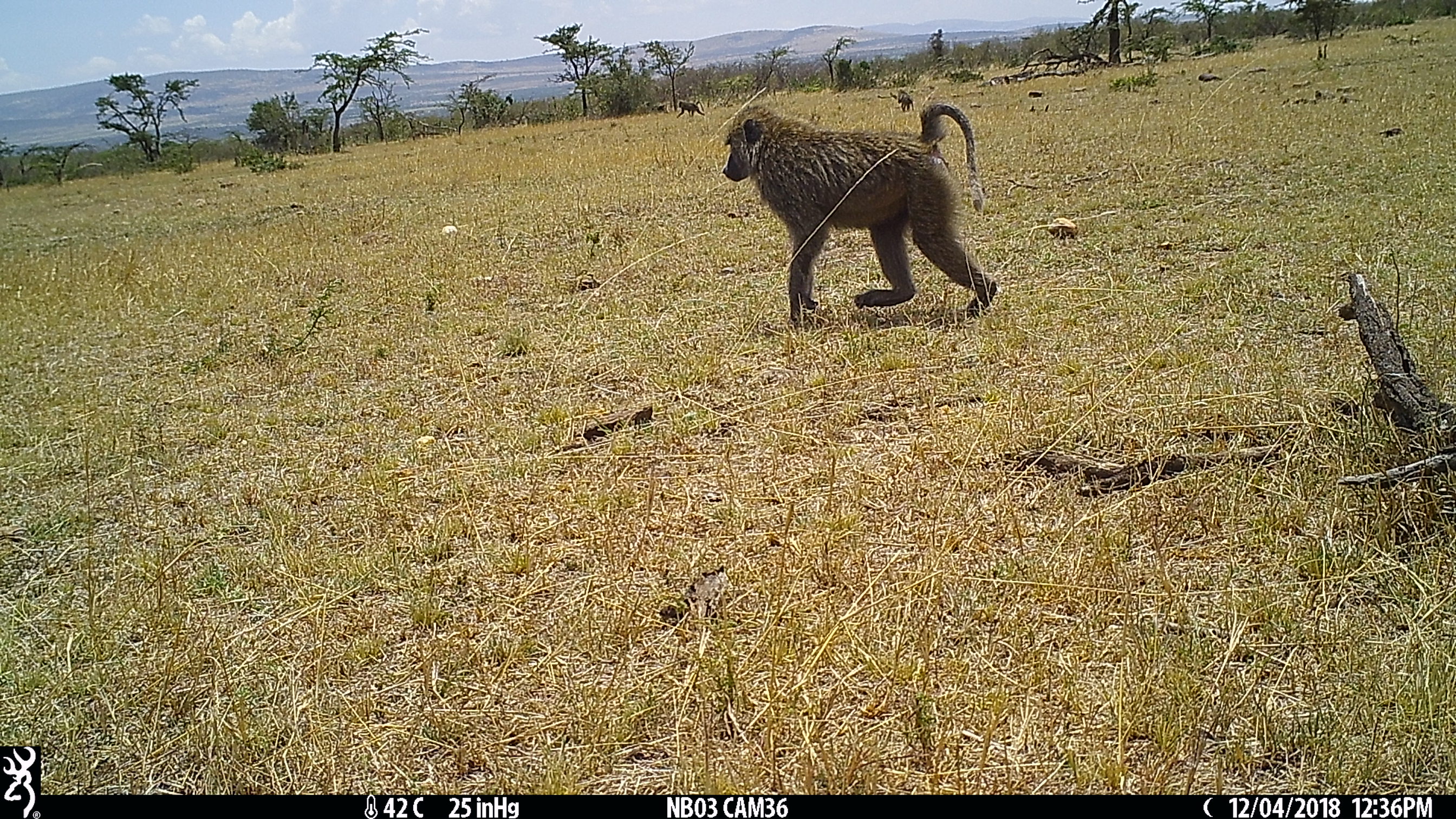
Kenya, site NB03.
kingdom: Animalia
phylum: Chordata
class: Mammalia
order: Primates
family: Cercopithecidae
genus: Papio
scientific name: Papio anubis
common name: olive baboon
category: baboon